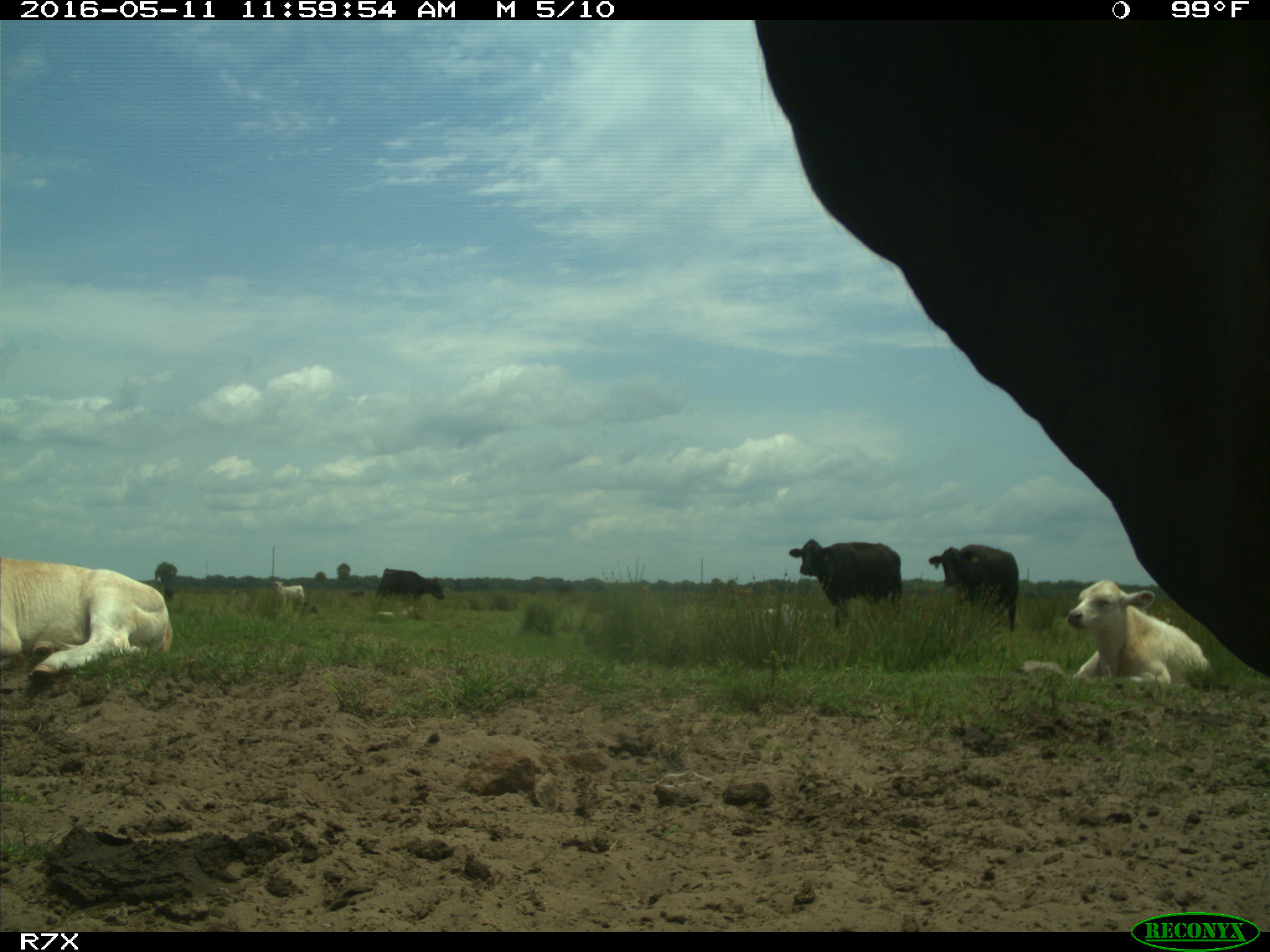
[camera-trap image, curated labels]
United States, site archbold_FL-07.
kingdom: Animalia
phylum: Chordata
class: Mammalia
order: Artiodactyla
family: Bovidae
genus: Bos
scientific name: Bos taurus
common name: domestic cow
Bos taurus (domestic cow).